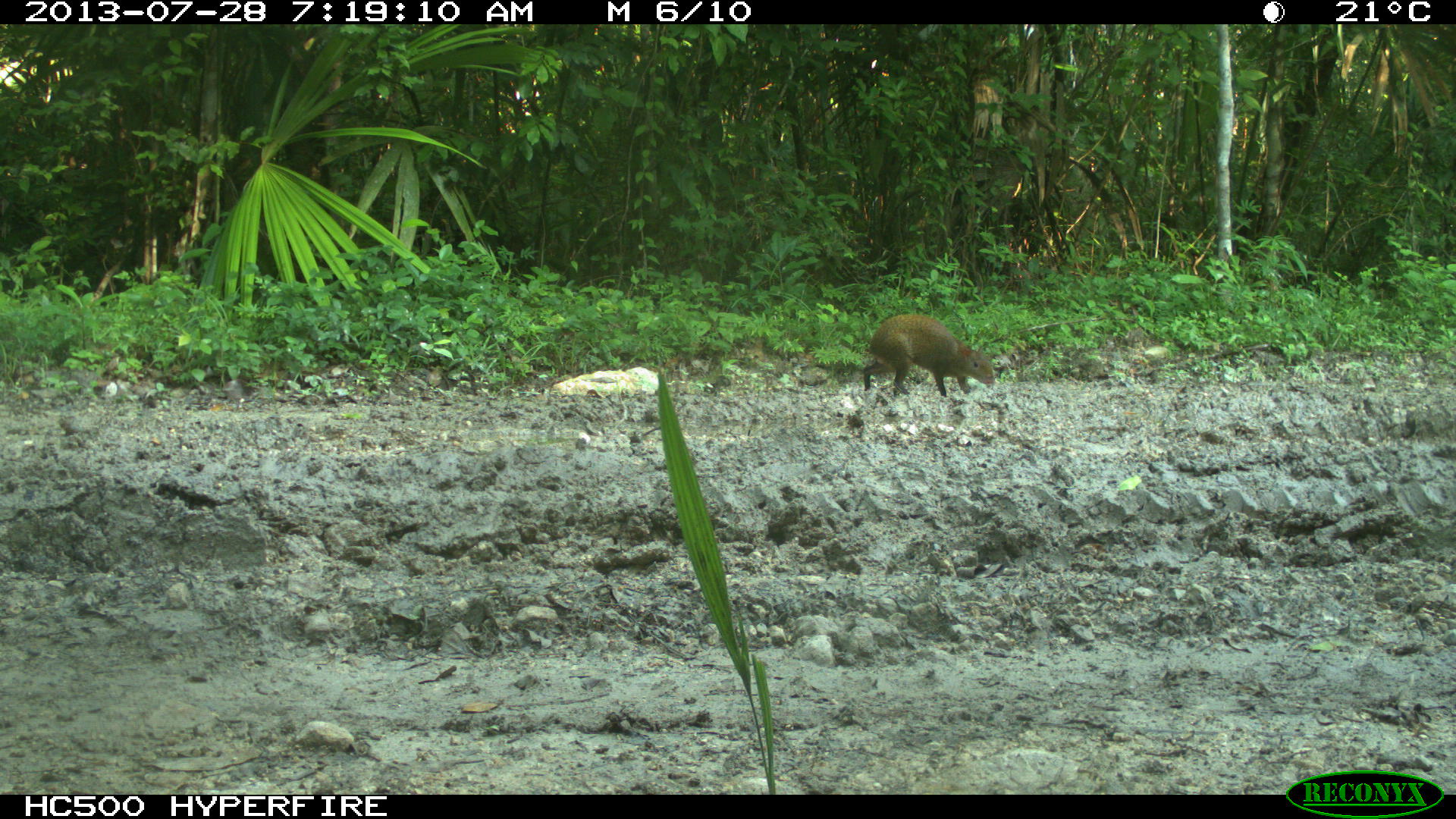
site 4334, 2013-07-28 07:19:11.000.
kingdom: Animalia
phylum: Chordata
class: Mammalia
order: Rodentia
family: Dasyproctidae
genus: Dasyprocta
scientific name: Dasyprocta punctata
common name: central american agouti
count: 1